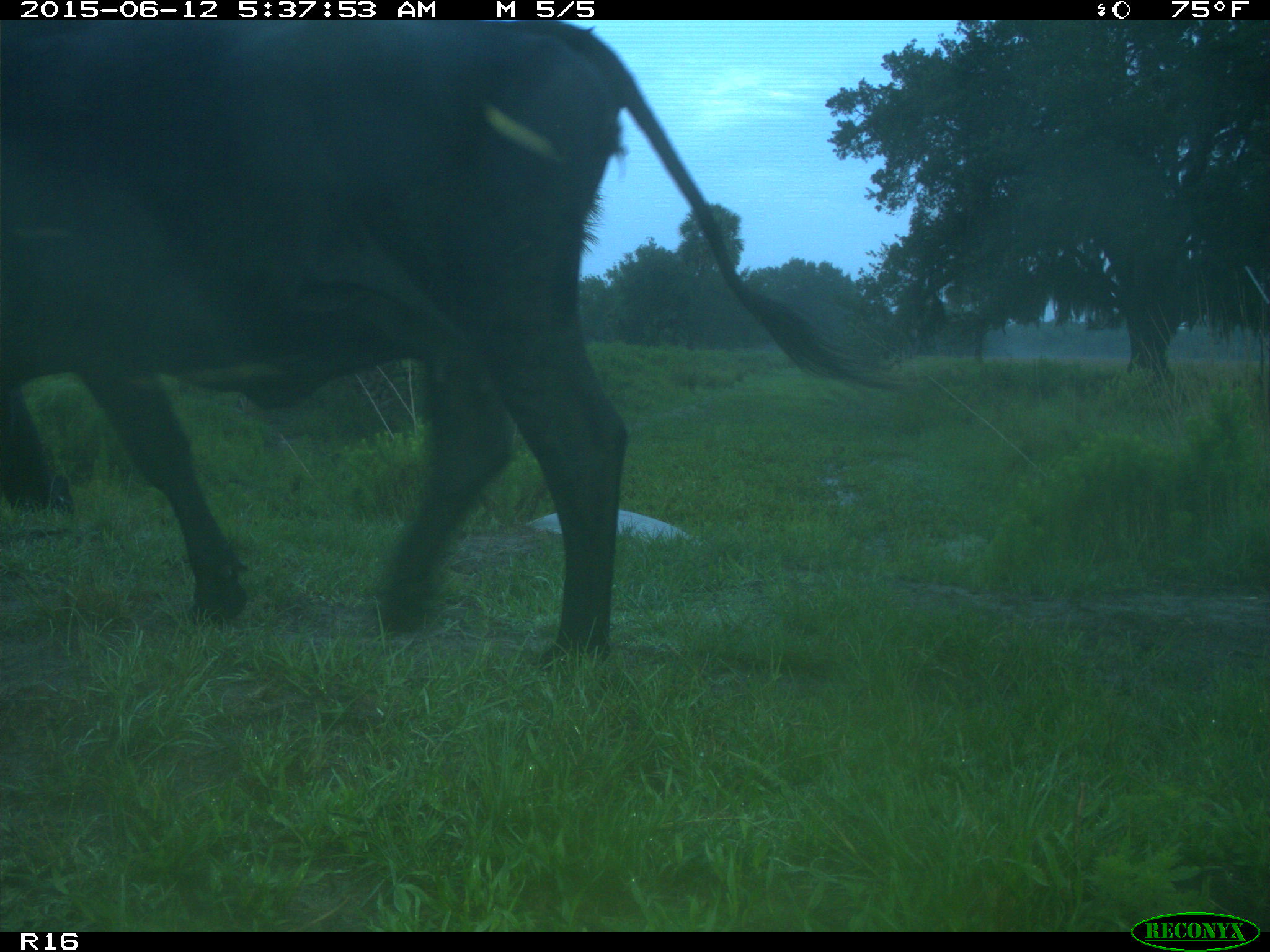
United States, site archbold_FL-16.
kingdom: Animalia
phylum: Chordata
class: Mammalia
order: Artiodactyla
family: Bovidae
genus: Bos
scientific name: Bos taurus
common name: domestic cow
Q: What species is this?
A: Bos taurus (domestic cow).